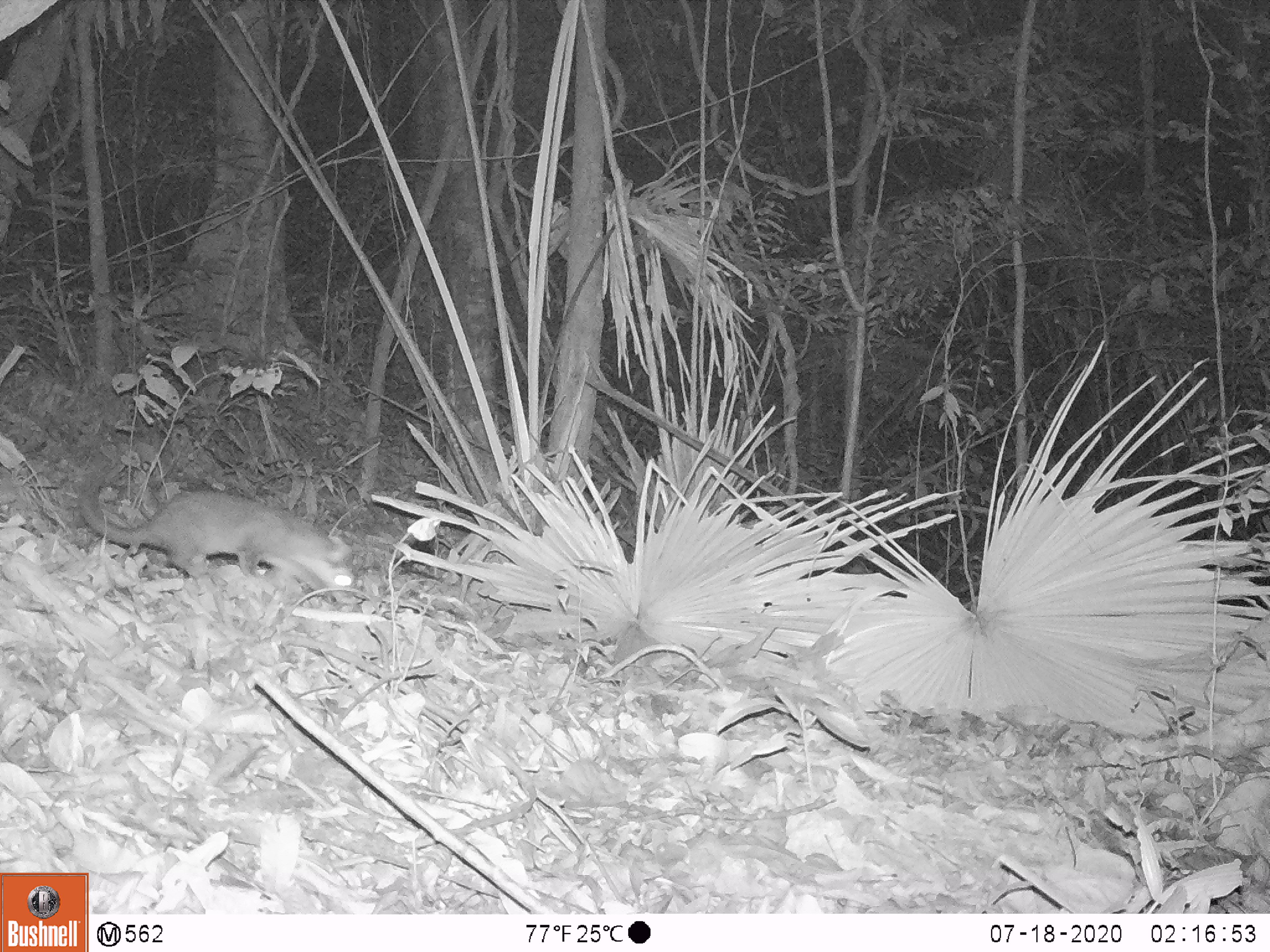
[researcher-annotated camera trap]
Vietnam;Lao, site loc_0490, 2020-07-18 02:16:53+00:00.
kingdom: Animalia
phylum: Chordata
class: Mammalia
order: Carnivora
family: Mustelidae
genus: Melogale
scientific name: Melogale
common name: ferret badger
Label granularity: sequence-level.